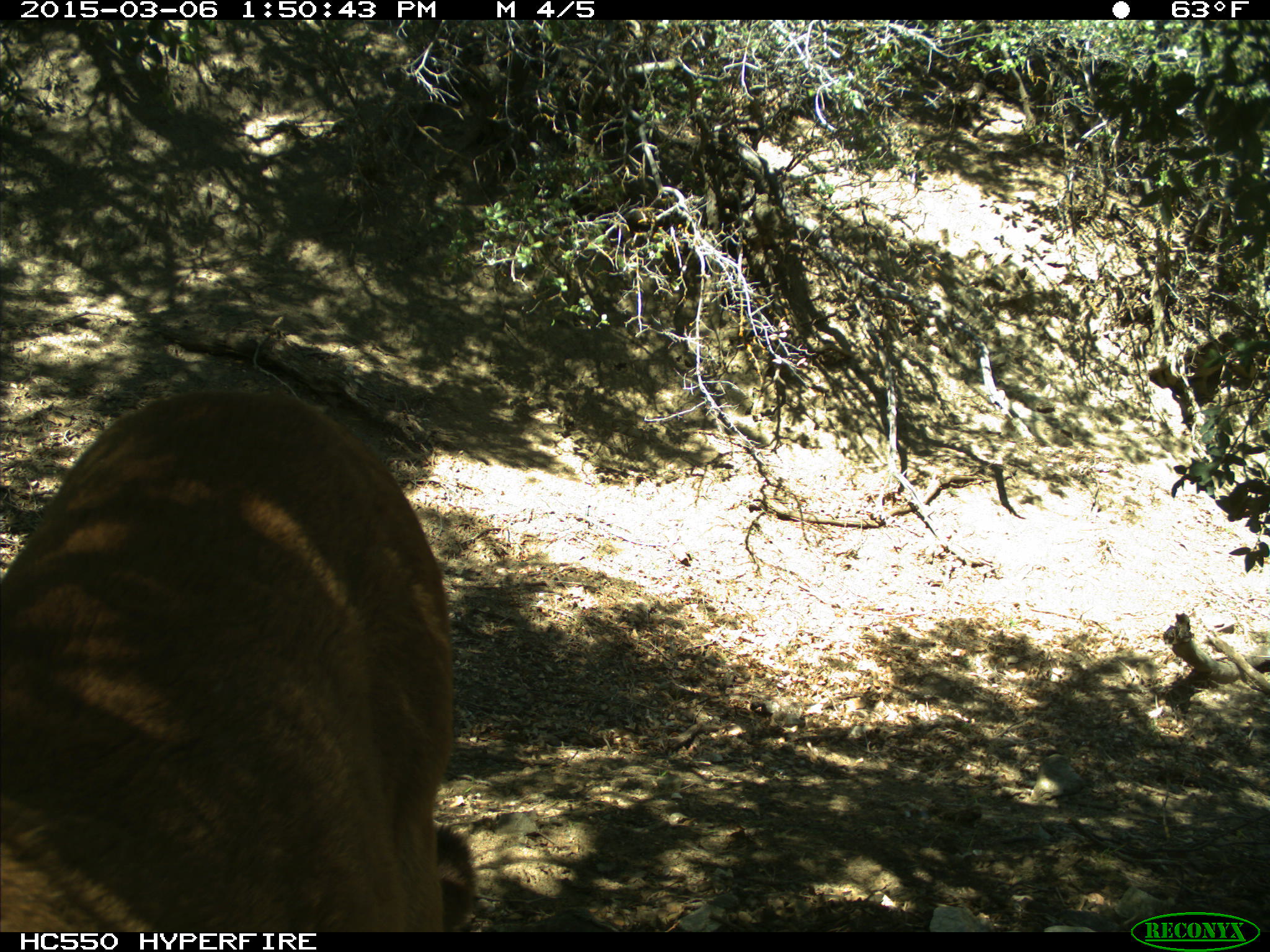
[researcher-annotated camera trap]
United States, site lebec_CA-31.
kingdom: Animalia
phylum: Chordata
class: Mammalia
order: Carnivora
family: Felidae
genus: Puma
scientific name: Puma concolor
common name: mountain lion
Puma concolor (mountain lion).